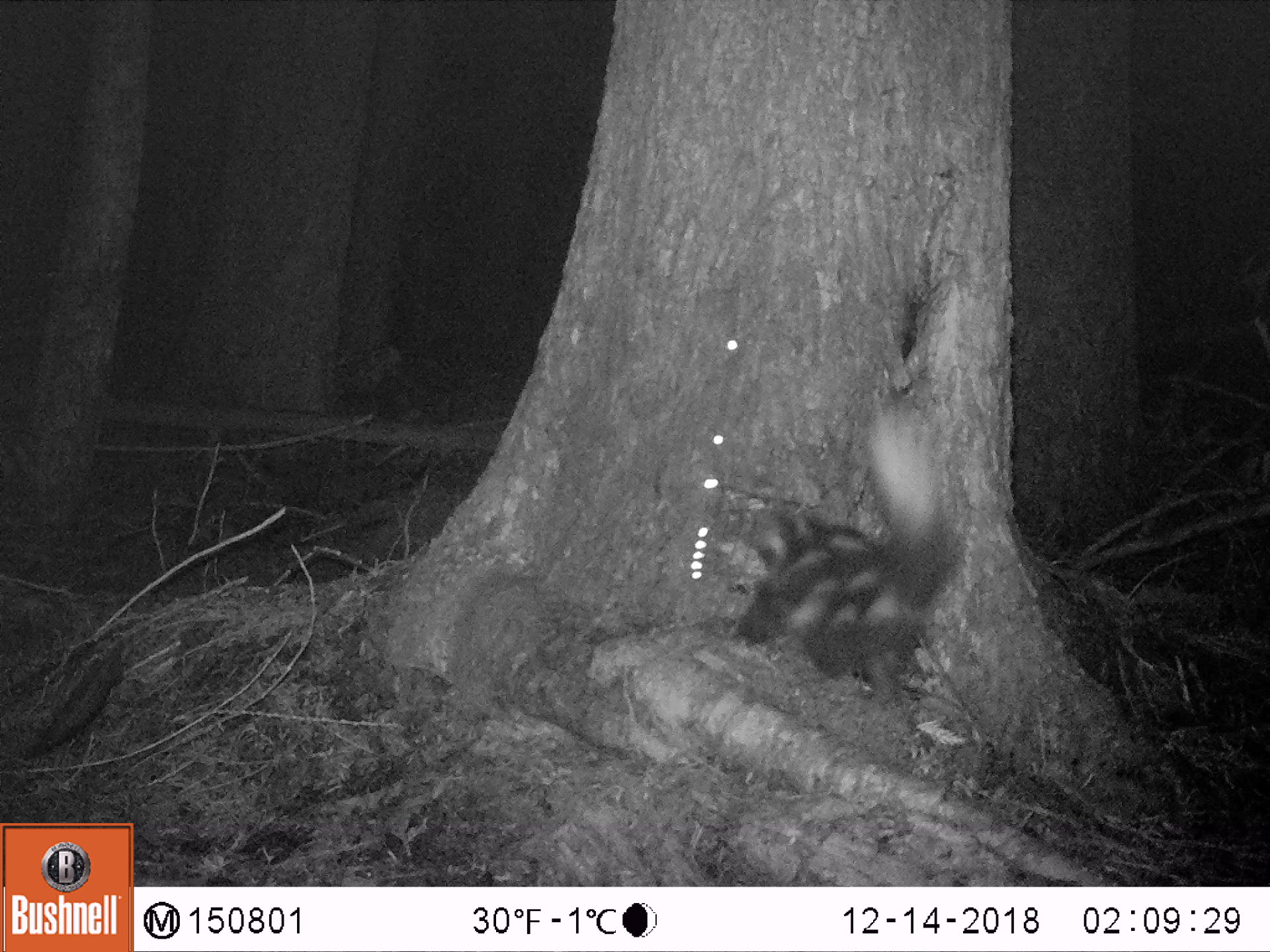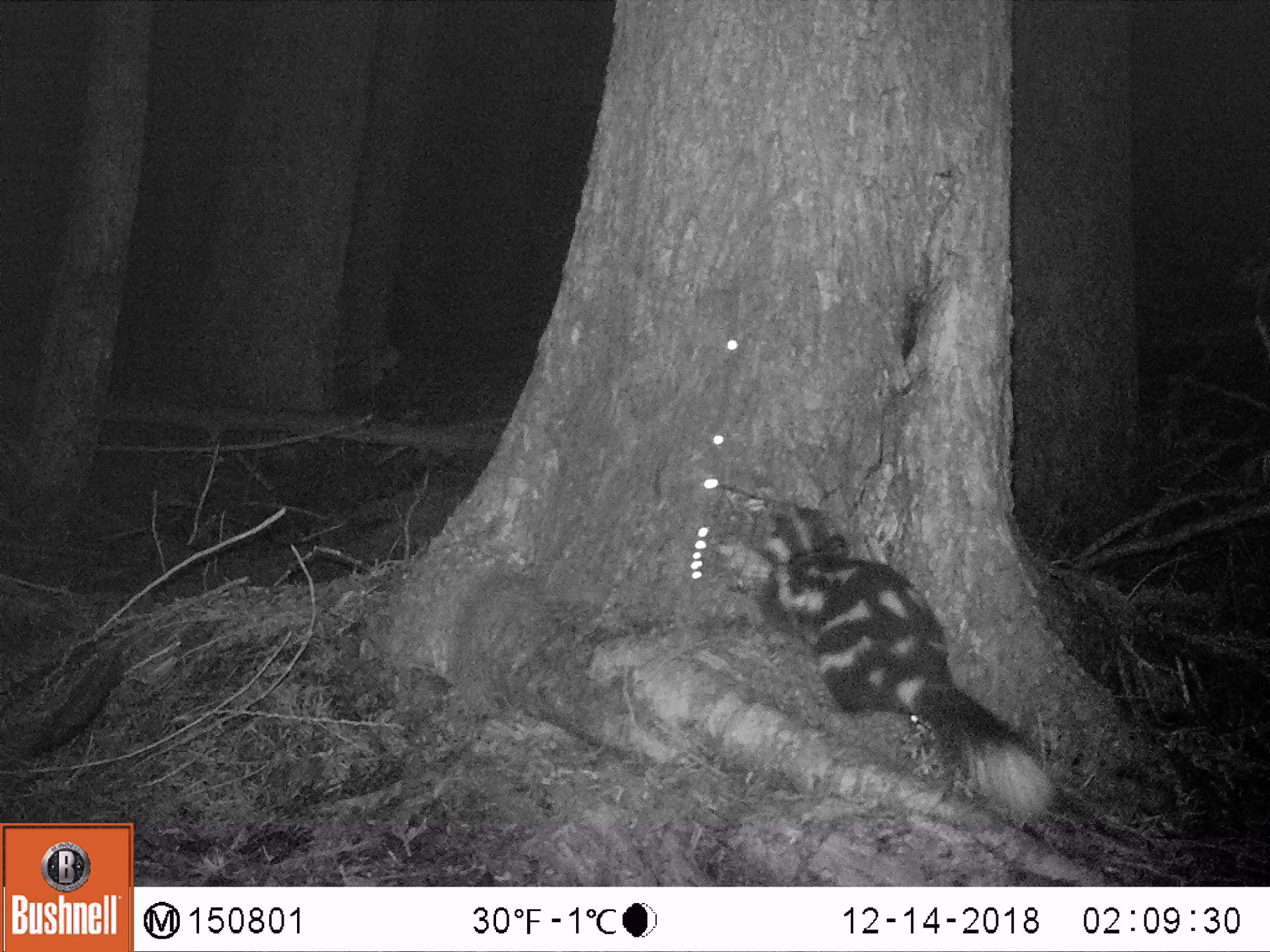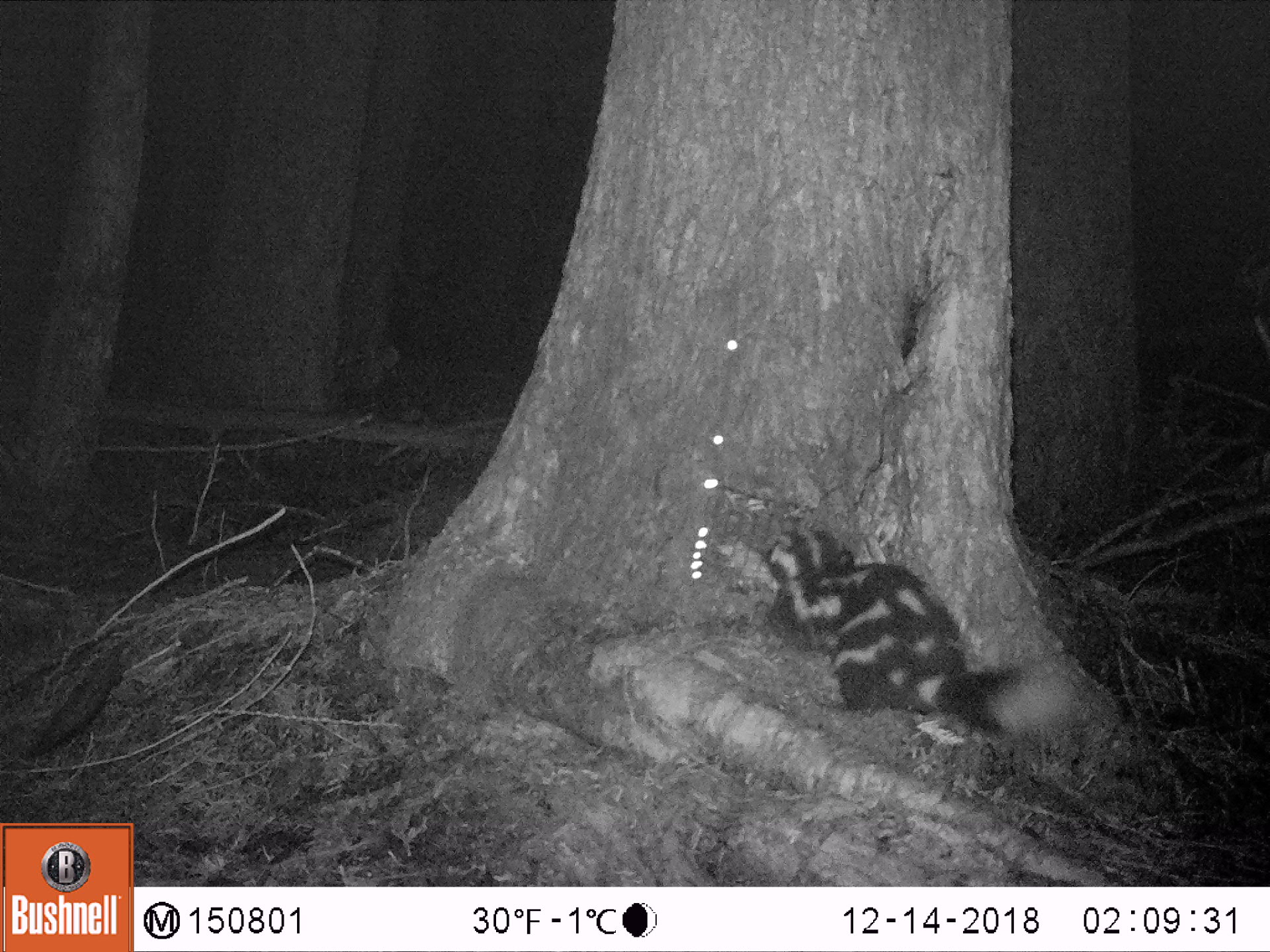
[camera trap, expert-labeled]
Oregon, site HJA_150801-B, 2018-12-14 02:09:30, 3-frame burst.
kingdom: Animalia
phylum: Chordata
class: Mammalia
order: Carnivora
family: Mephitidae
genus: Spilogale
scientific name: Spilogale gracilis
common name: western spotted skunk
Western spotted skunk (Spilogale gracilis).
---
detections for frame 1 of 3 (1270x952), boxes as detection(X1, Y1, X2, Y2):
western spotted skunk: detection(715, 381, 994, 697)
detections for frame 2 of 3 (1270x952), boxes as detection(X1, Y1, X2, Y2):
western spotted skunk: detection(744, 489, 1097, 826)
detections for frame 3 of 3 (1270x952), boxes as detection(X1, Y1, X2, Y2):
western spotted skunk: detection(743, 511, 1106, 770)